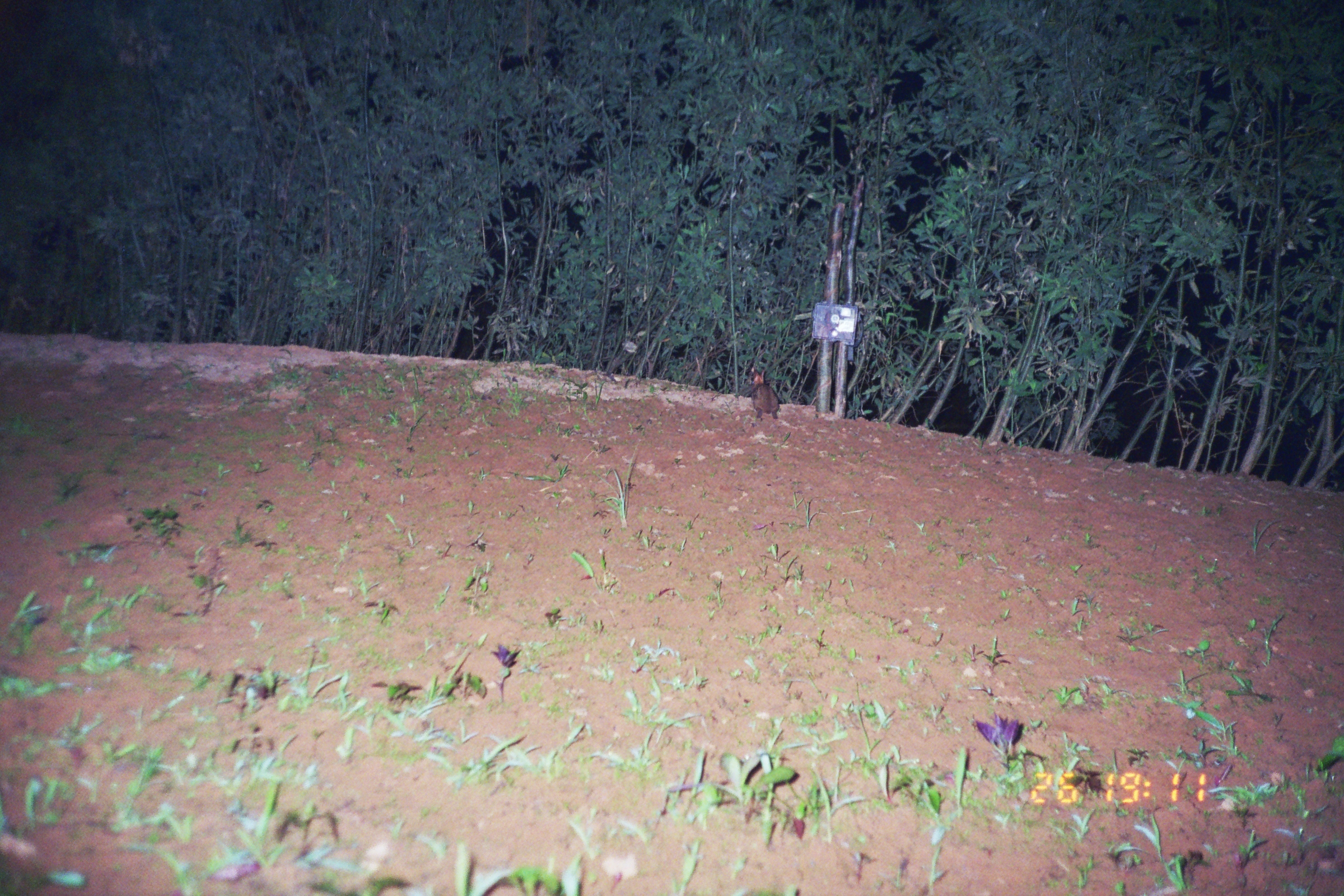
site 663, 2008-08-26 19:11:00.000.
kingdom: Animalia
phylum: Chordata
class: Mammalia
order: Lagomorpha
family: Leporidae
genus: Sylvilagus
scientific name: Sylvilagus brasiliensis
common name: tapeti